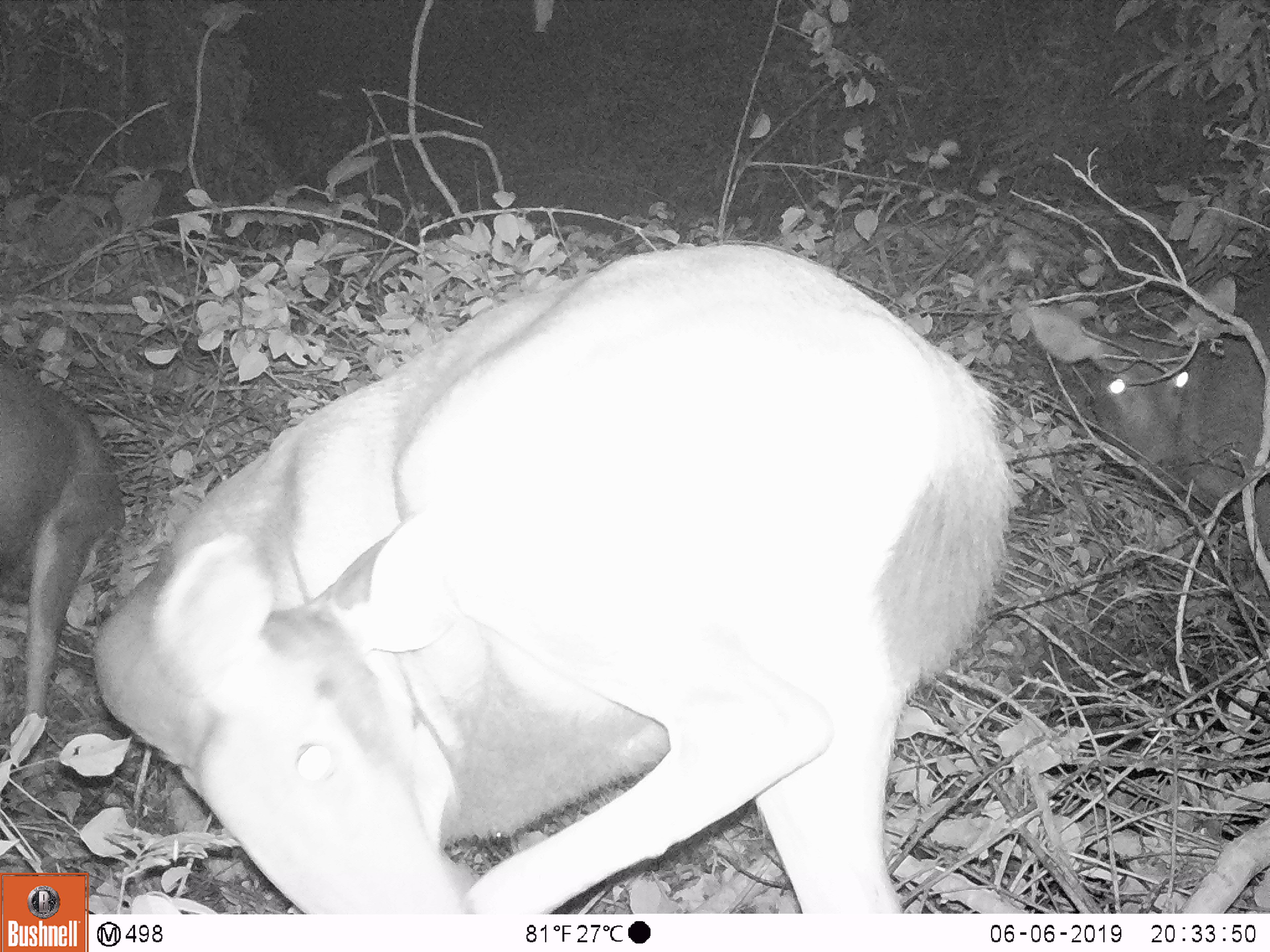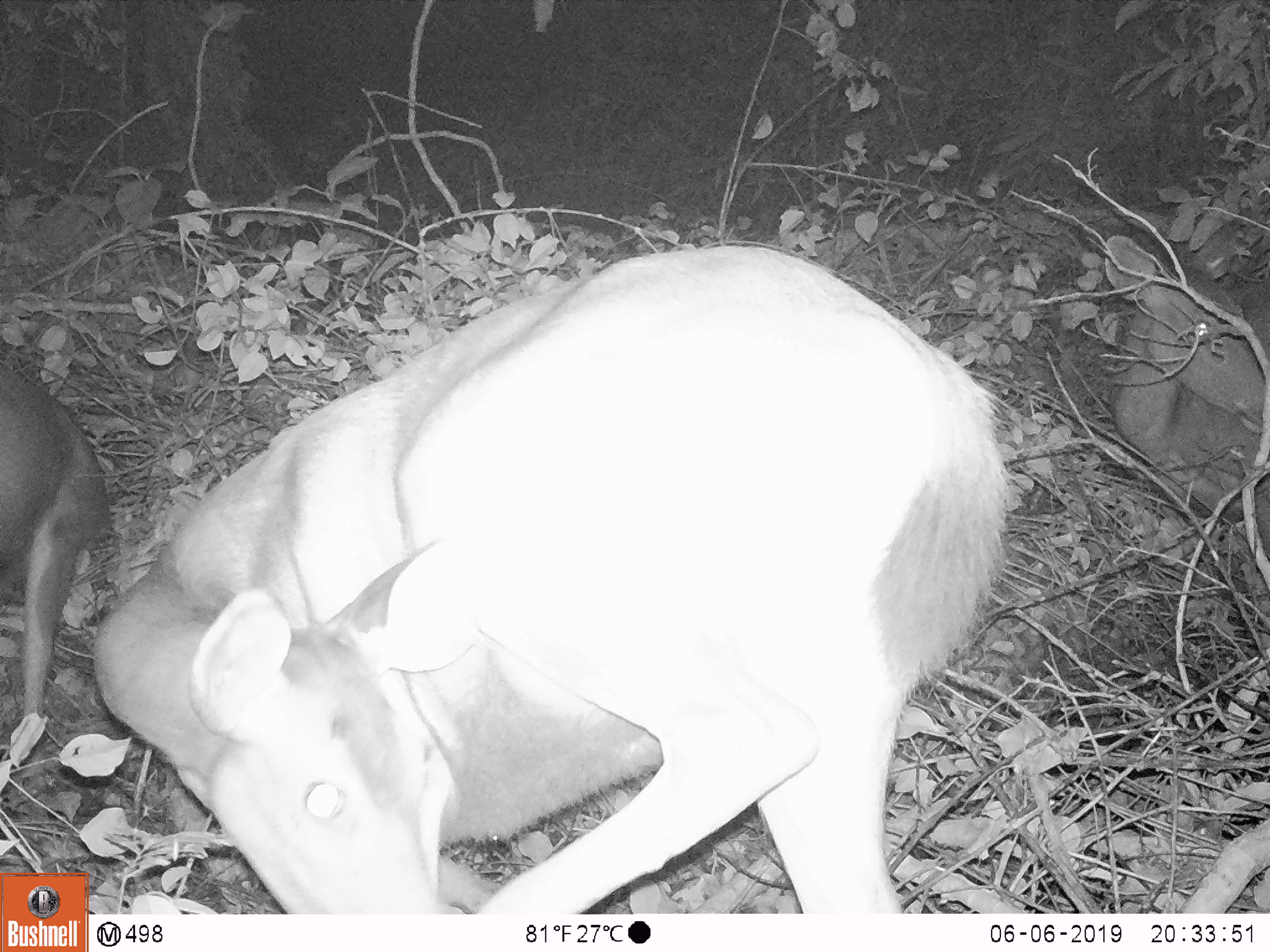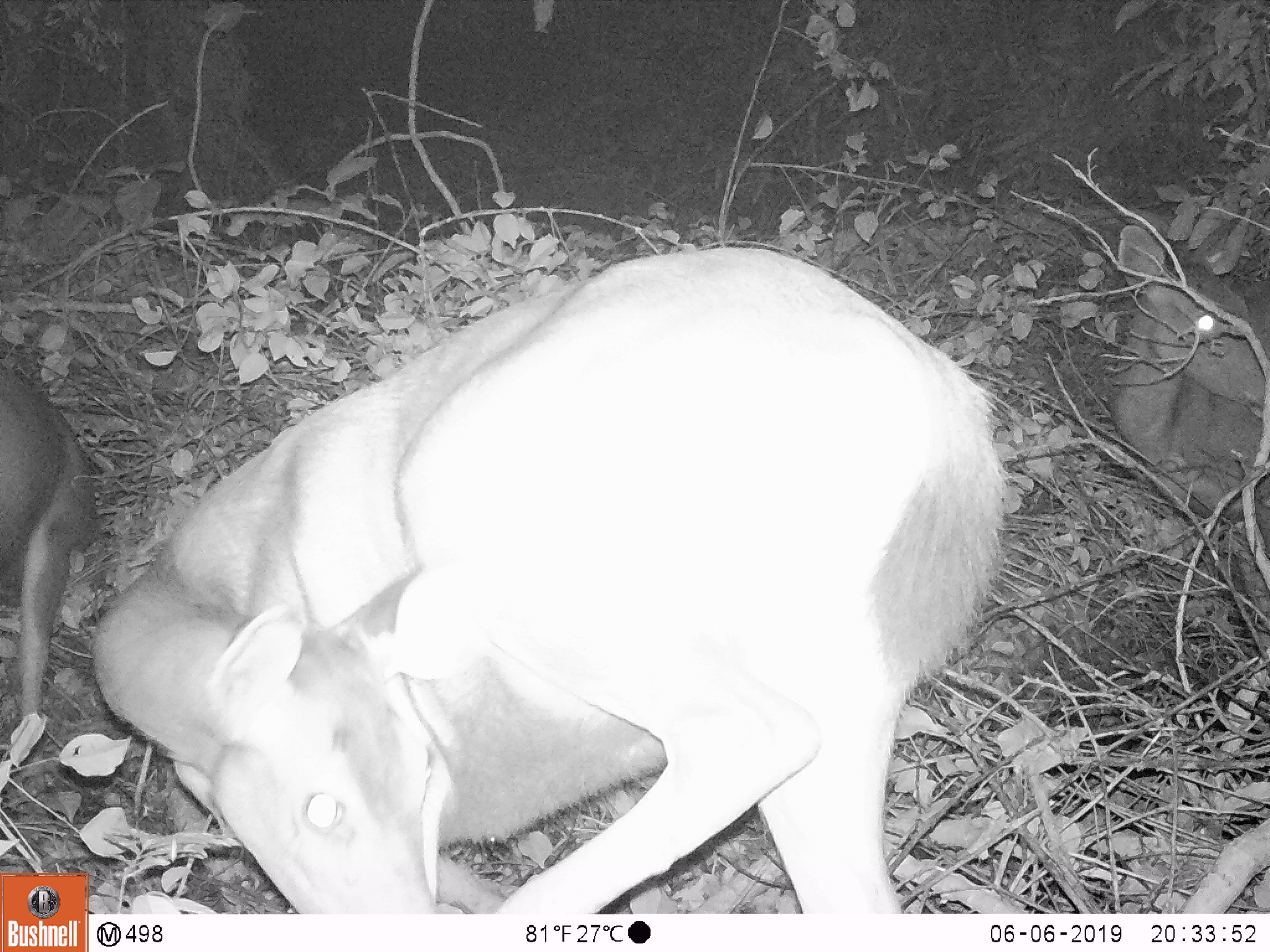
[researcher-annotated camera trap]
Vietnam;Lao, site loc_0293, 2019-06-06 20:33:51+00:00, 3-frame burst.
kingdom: Animalia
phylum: Chordata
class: Mammalia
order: Artiodactyla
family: Cervidae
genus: Rusa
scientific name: Rusa unicolor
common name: sambar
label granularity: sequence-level